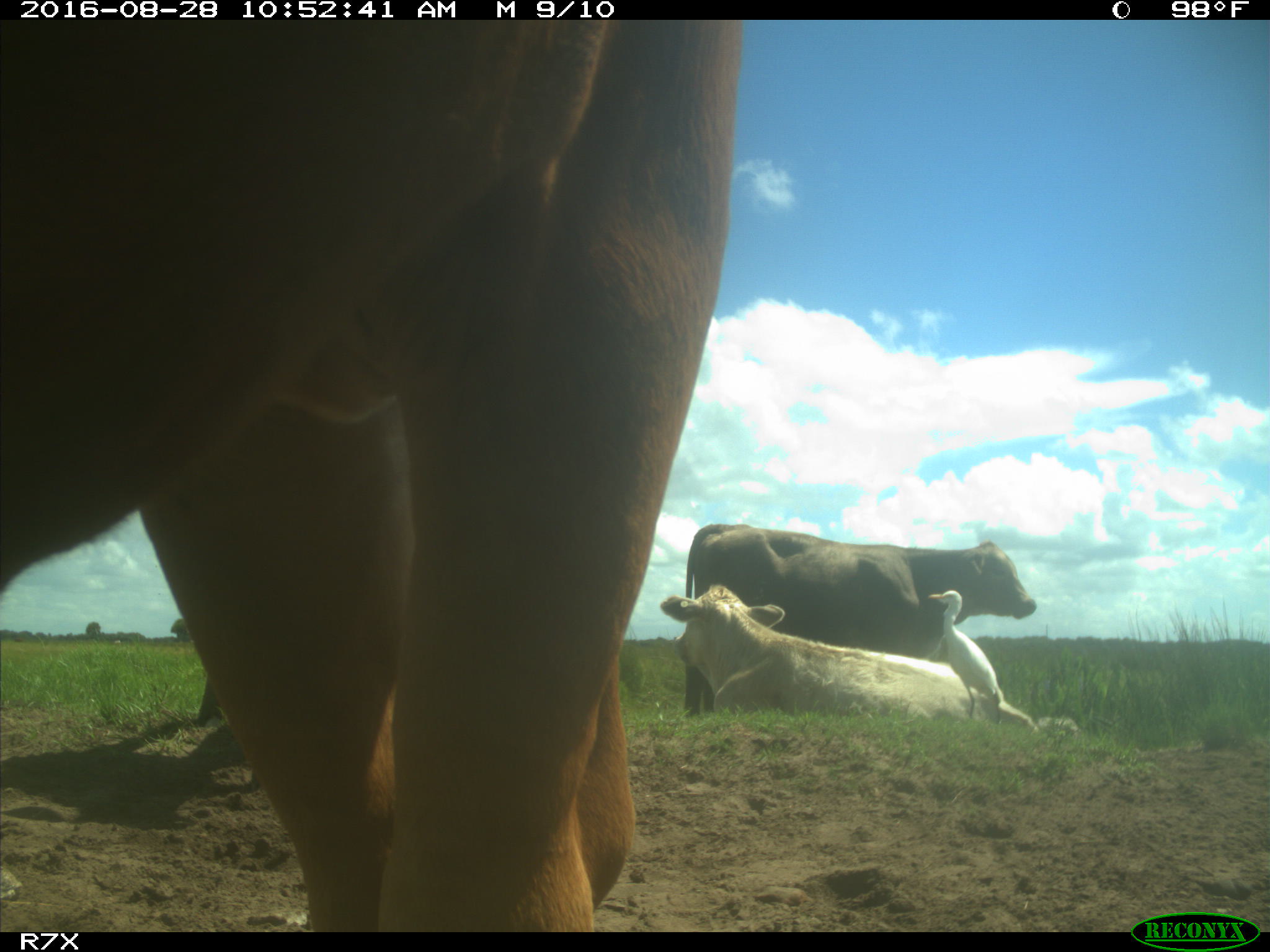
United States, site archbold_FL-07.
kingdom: Animalia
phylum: Chordata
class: Mammalia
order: Artiodactyla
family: Bovidae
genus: Bos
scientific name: Bos taurus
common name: domestic cow